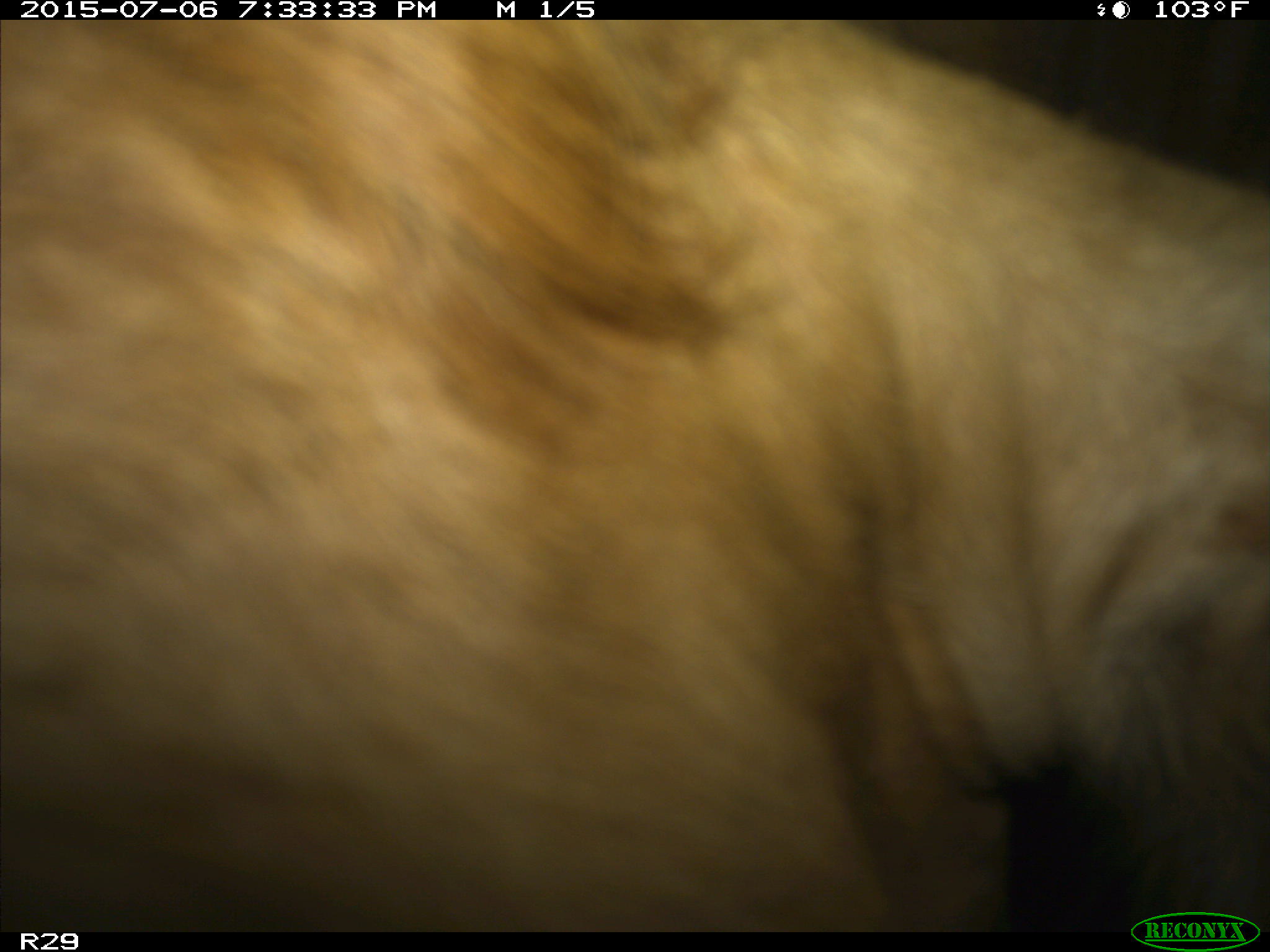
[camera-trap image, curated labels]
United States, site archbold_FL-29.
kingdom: Animalia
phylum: Chordata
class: Mammalia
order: Artiodactyla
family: Bovidae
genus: Bos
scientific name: Bos taurus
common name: domestic cow